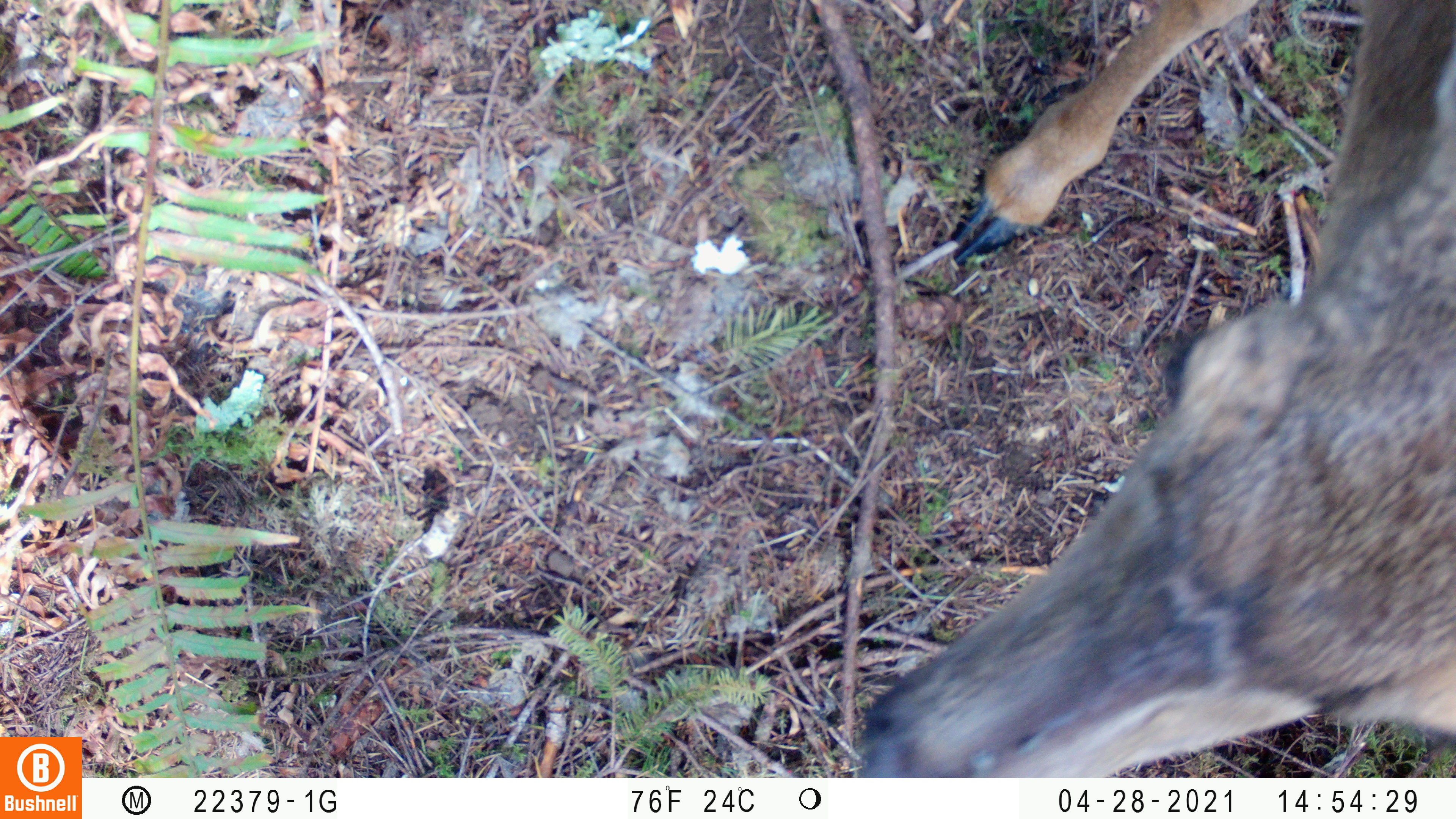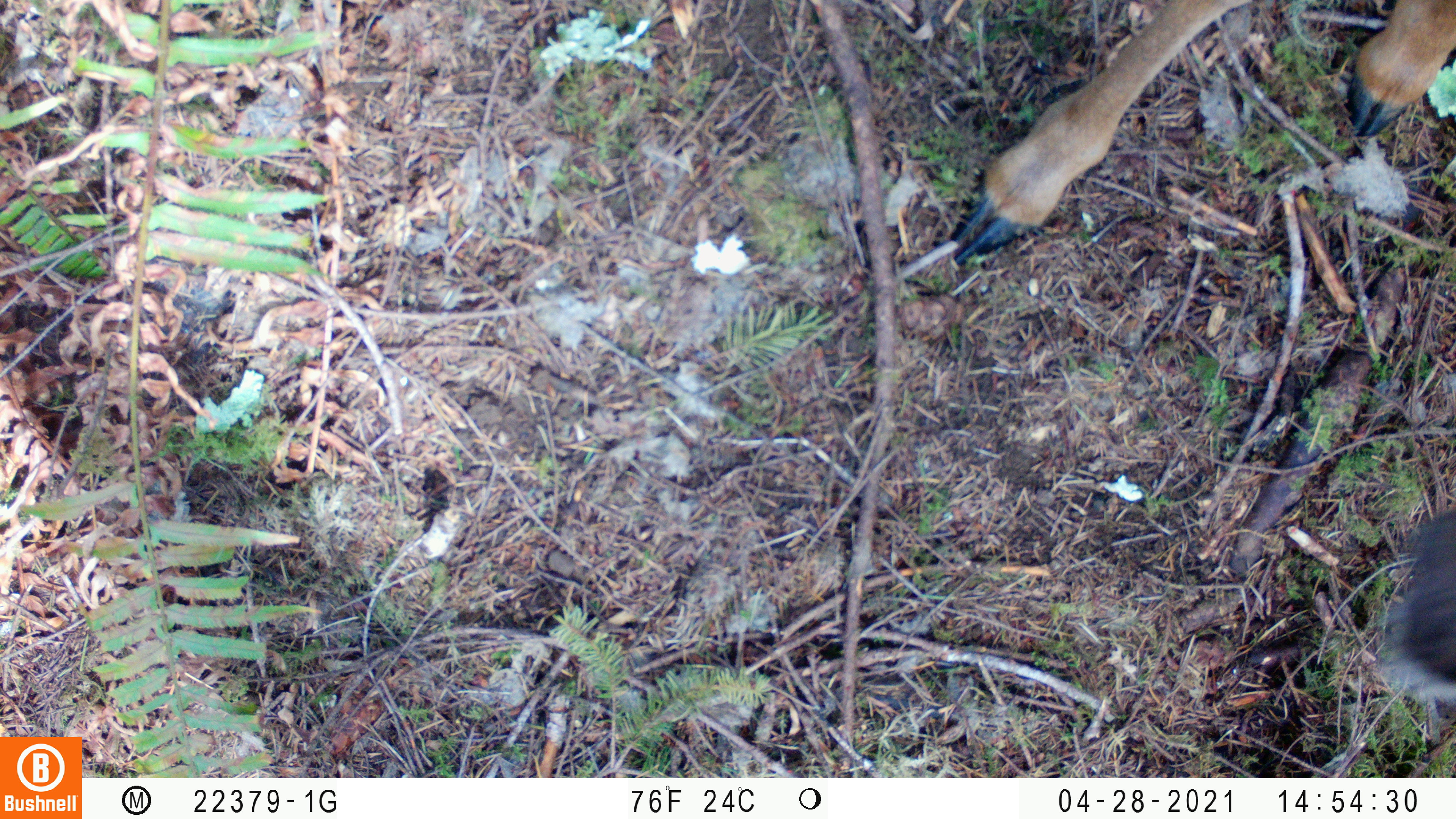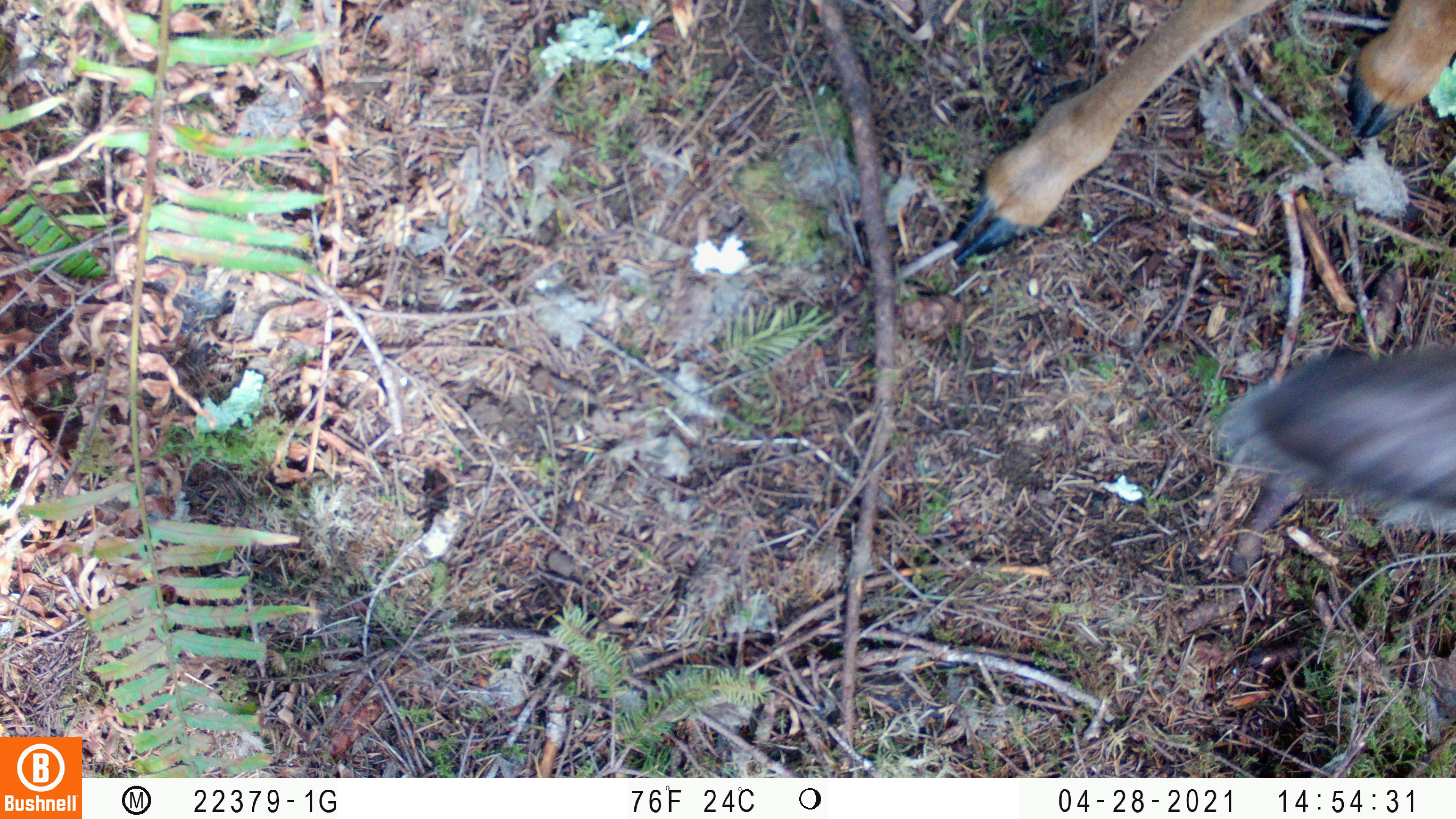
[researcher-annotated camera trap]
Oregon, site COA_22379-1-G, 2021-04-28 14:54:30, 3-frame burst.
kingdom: Animalia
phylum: Chordata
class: Mammalia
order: Artiodactyla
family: Cervidae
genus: Odocoileus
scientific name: Odocoileus hemionus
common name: black-tailed deer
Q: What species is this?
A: Black-tailed deer (Odocoileus hemionus).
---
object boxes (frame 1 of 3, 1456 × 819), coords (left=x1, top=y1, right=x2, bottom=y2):
black-tailed deer: (left=827, top=0, right=1455, bottom=777)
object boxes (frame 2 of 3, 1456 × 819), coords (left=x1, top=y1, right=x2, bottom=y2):
black-tailed deer: (left=930, top=0, right=1455, bottom=746)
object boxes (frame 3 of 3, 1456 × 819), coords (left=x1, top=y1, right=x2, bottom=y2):
black-tailed deer: (left=922, top=0, right=1455, bottom=563)